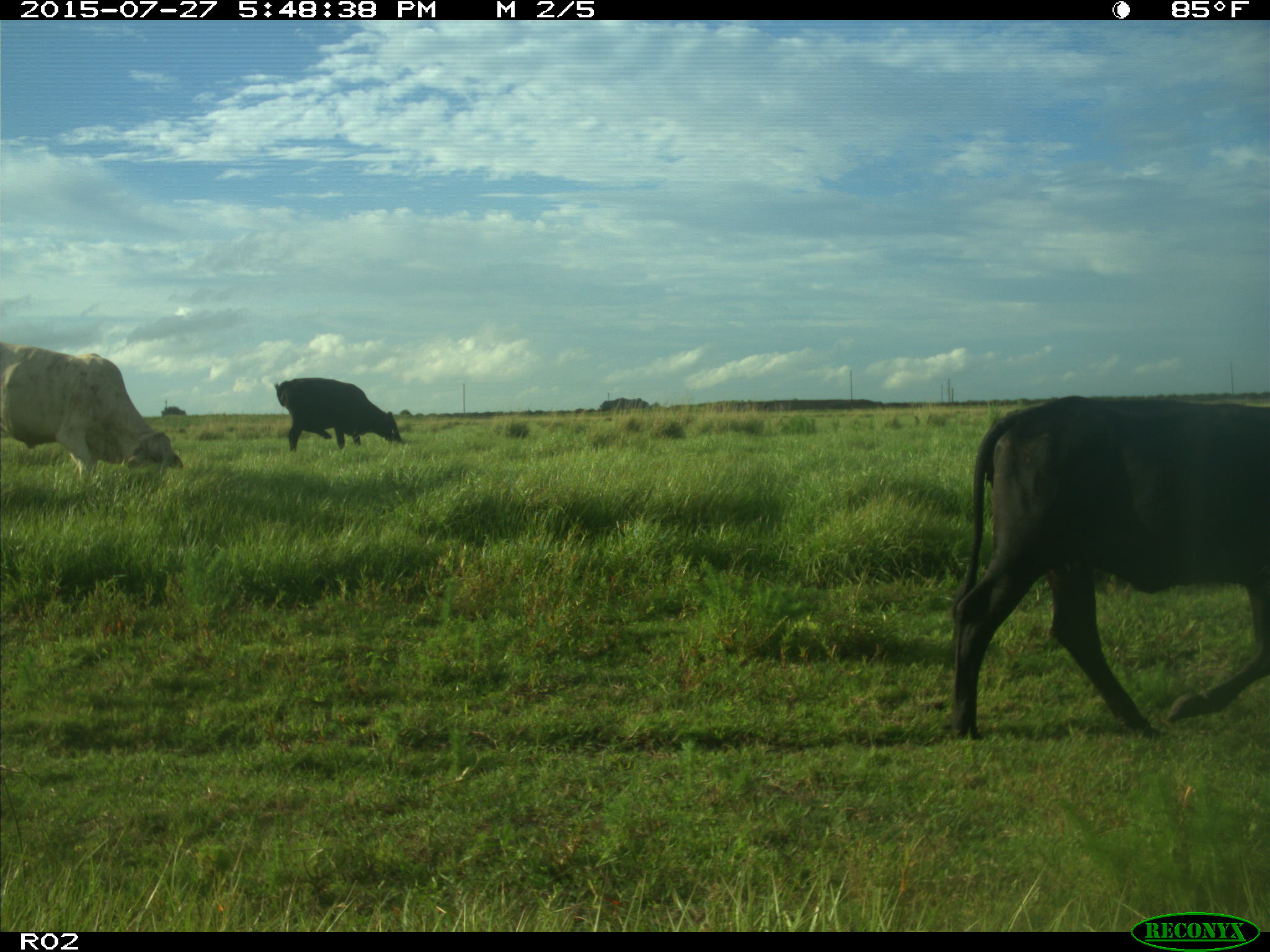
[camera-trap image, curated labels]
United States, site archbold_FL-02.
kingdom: Animalia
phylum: Chordata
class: Mammalia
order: Artiodactyla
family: Bovidae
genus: Bos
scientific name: Bos taurus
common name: domestic cow